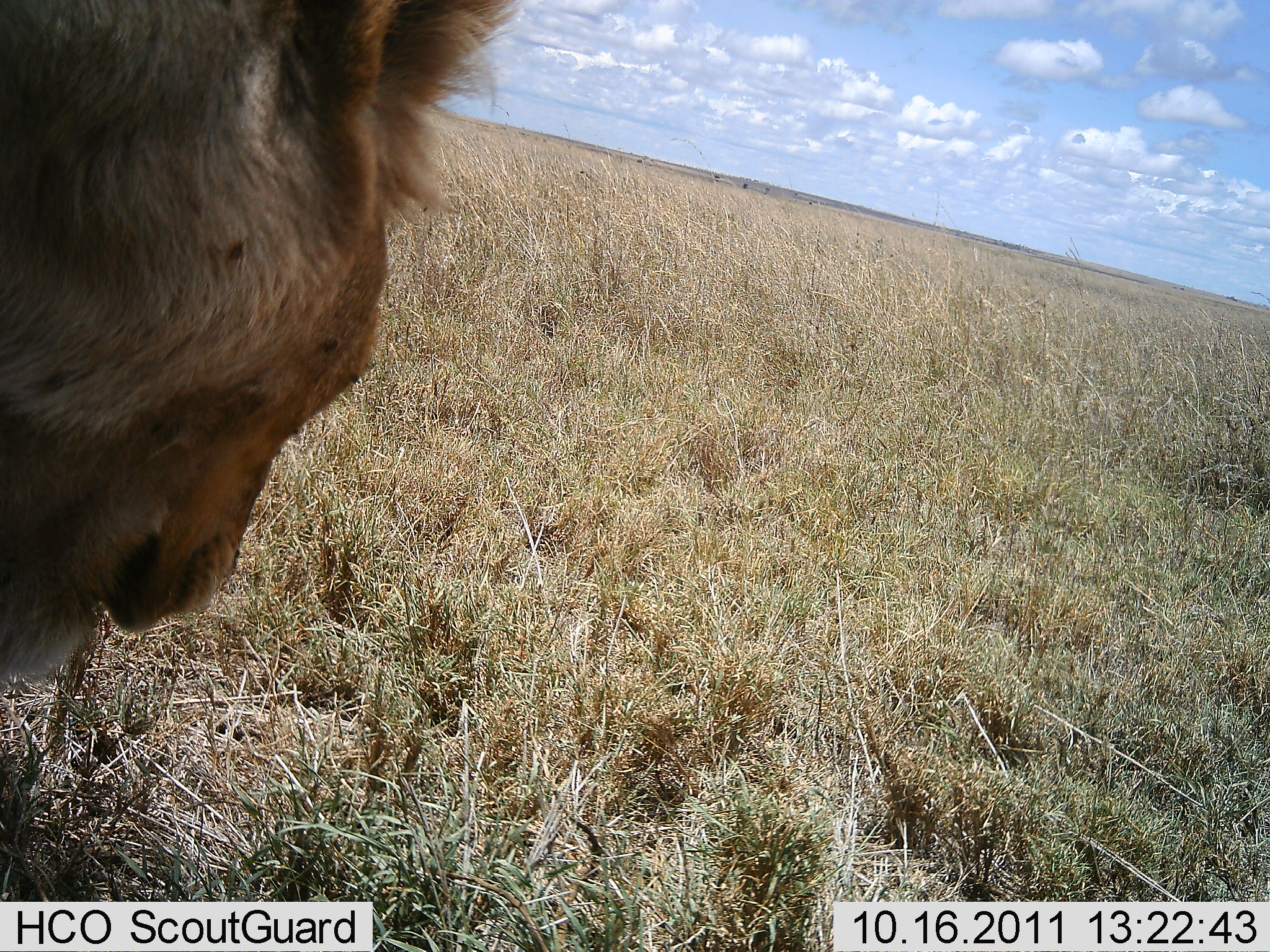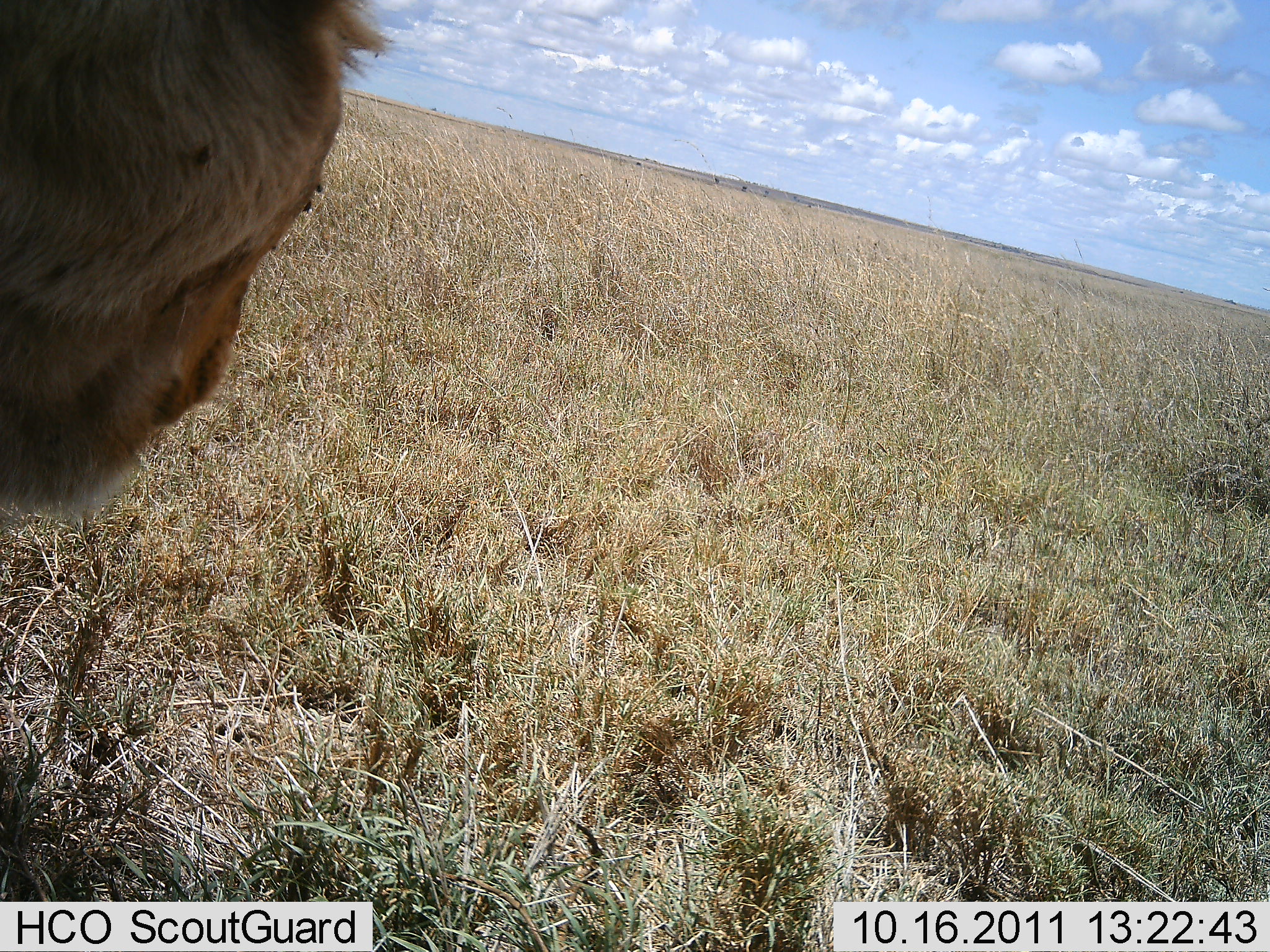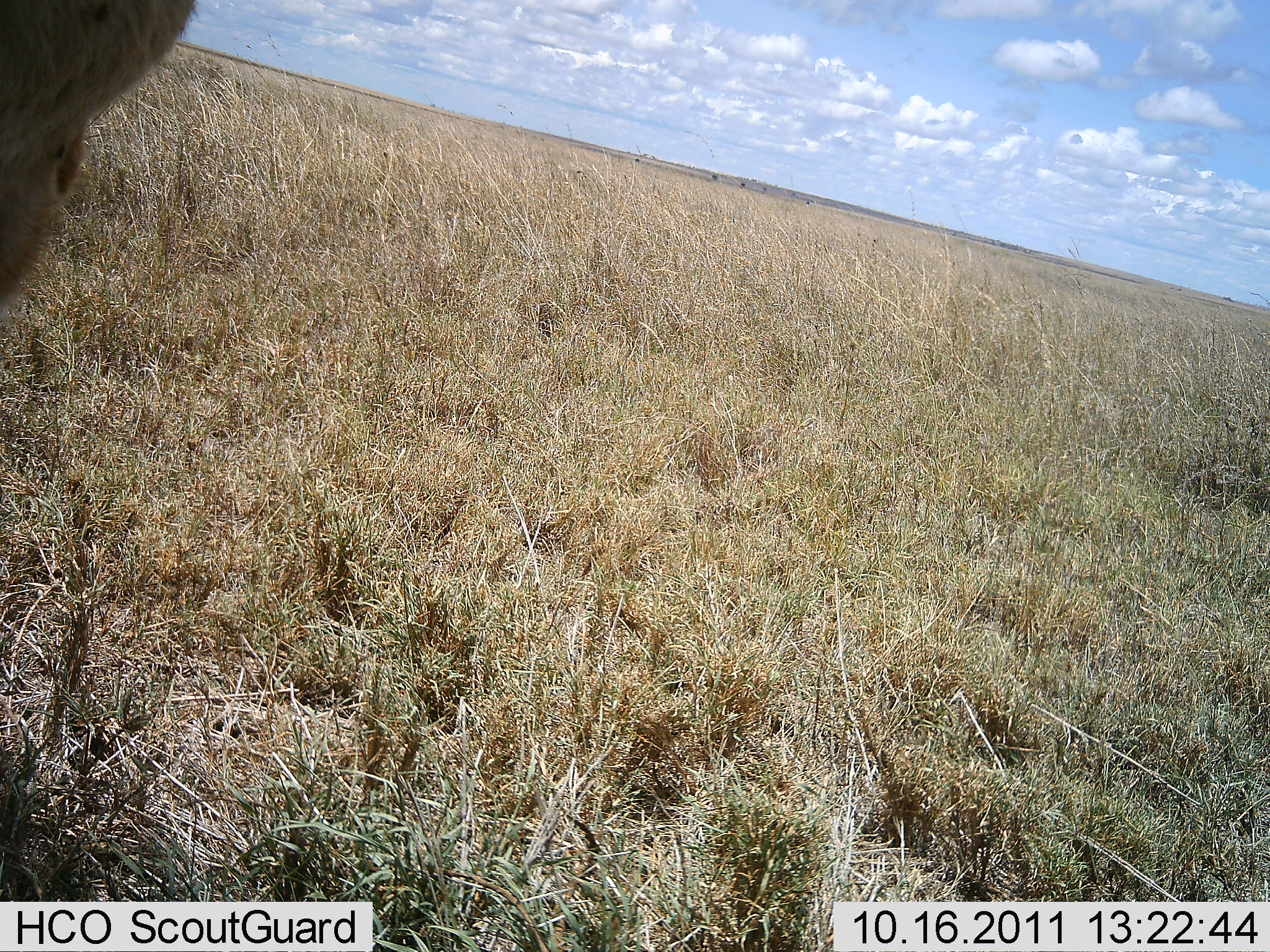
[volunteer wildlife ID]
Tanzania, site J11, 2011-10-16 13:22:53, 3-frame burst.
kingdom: Animalia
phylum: Chordata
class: Mammalia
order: Carnivora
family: Felidae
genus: Panthera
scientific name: Panthera leo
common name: lion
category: lionmale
Lionmale (lion) (Panthera leo), count 1. Behavior (volunteer vote fractions): standing 70%, resting 10%, moving 20%, interacting 0%. Young present (vote fraction): 0%. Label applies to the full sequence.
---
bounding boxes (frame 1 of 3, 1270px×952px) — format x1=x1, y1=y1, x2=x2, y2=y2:
animal: x1=0, y1=2, x2=528, y2=703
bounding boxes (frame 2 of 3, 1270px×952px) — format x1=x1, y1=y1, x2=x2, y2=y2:
animal: x1=0, y1=0, x2=397, y2=524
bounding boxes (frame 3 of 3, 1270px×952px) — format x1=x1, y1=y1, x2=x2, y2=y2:
animal: x1=0, y1=1, x2=200, y2=331